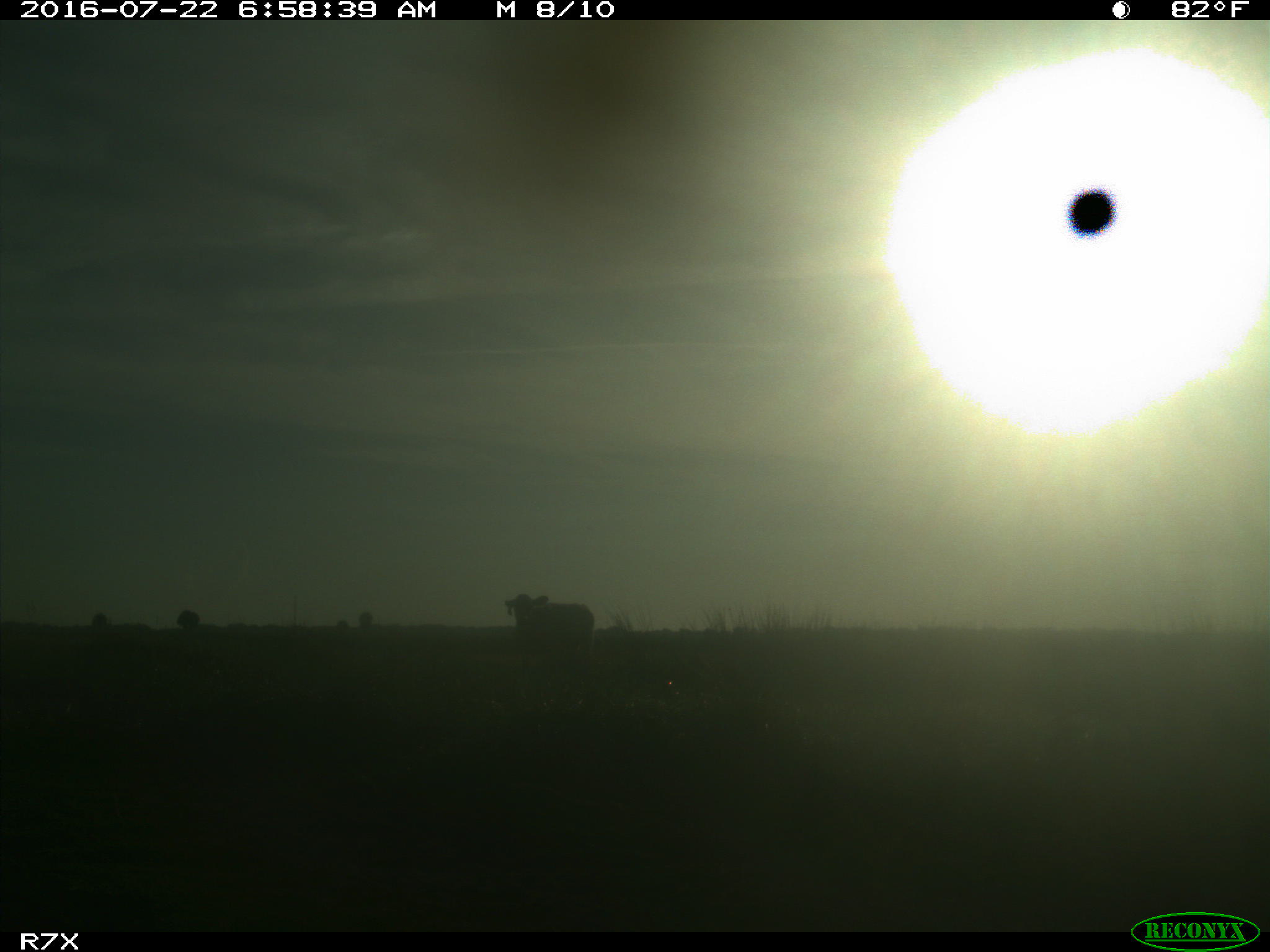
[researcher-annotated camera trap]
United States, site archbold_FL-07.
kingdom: Animalia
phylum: Chordata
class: Mammalia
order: Artiodactyla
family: Bovidae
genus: Bos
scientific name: Bos taurus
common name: domestic cow